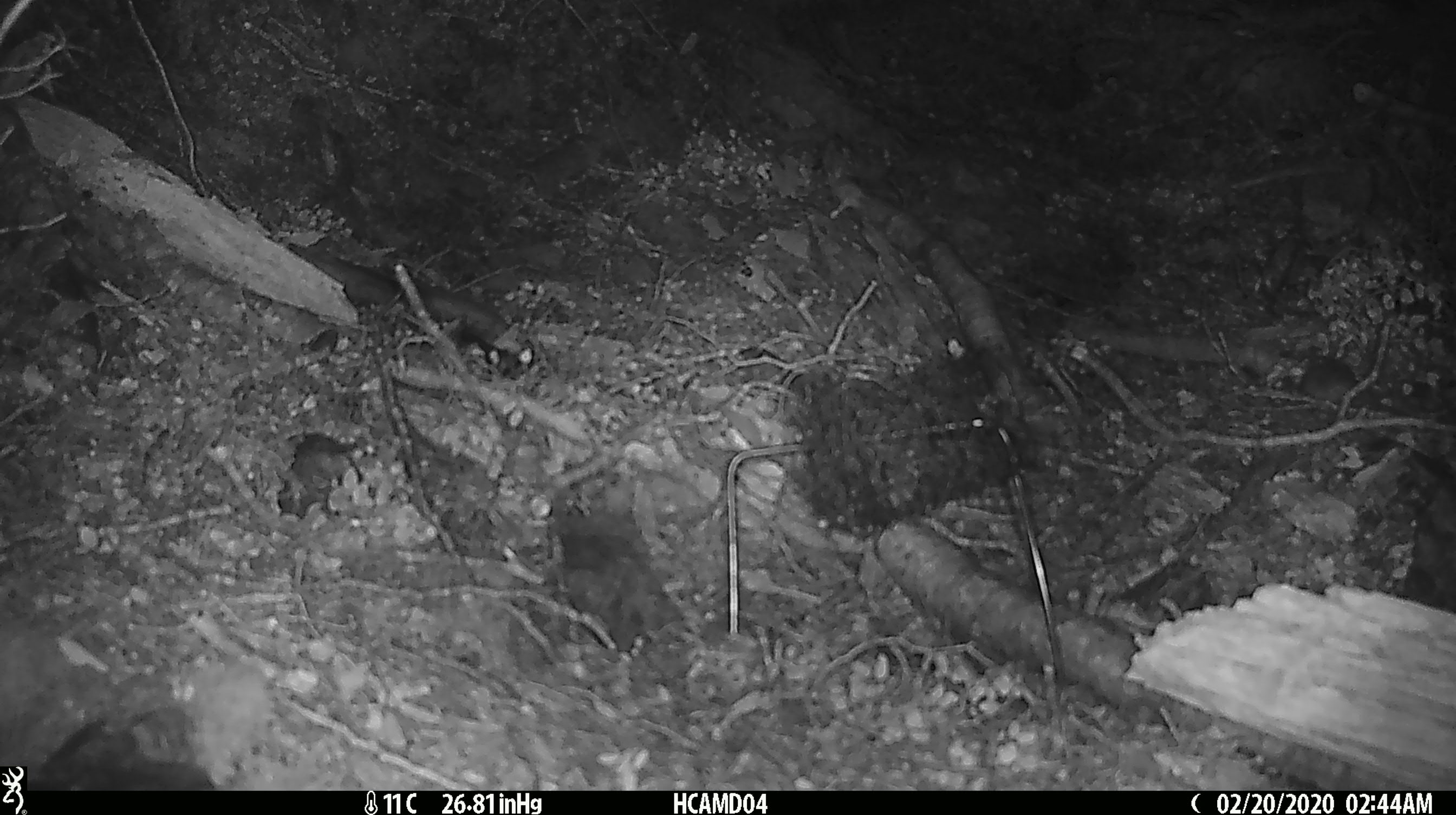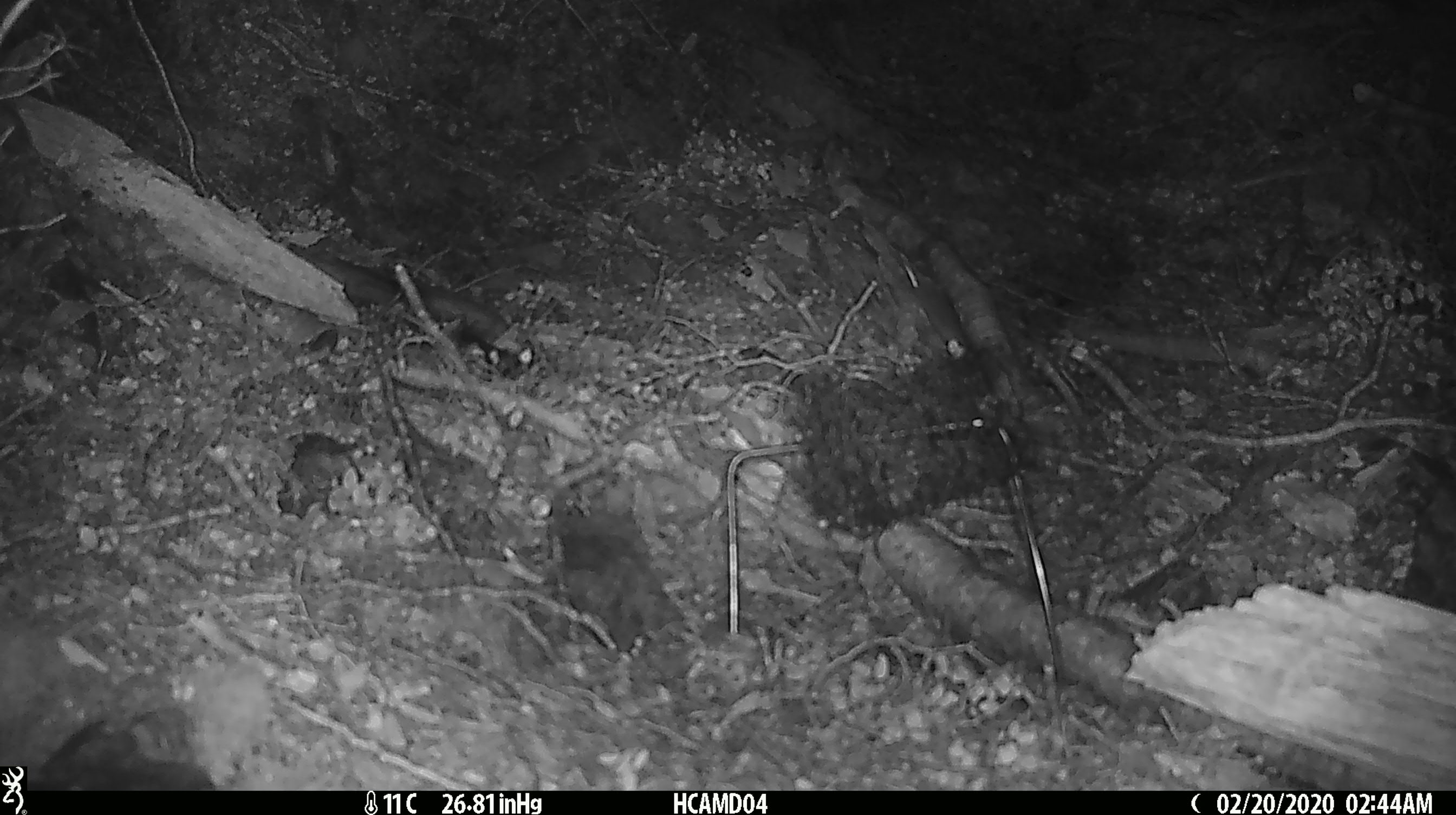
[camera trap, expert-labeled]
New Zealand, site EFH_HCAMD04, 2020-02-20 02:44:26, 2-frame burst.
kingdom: Animalia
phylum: Chordata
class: Mammalia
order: Rodentia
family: Muridae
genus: Mus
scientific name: Mus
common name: mouse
Mouse (Mus).